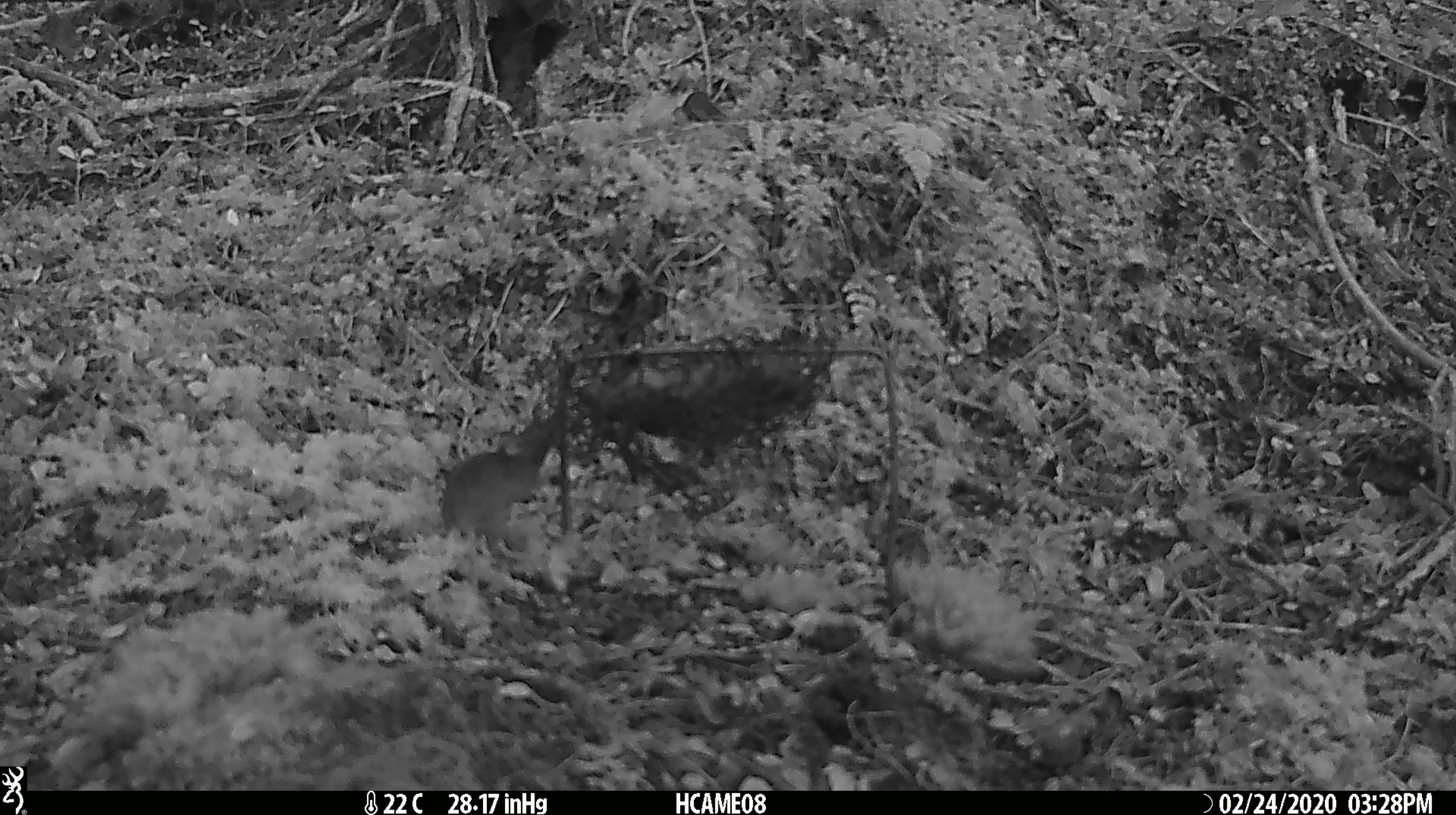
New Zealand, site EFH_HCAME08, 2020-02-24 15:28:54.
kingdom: Animalia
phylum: Chordata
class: Mammalia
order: Rodentia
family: Muridae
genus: Mus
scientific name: Mus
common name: mouse